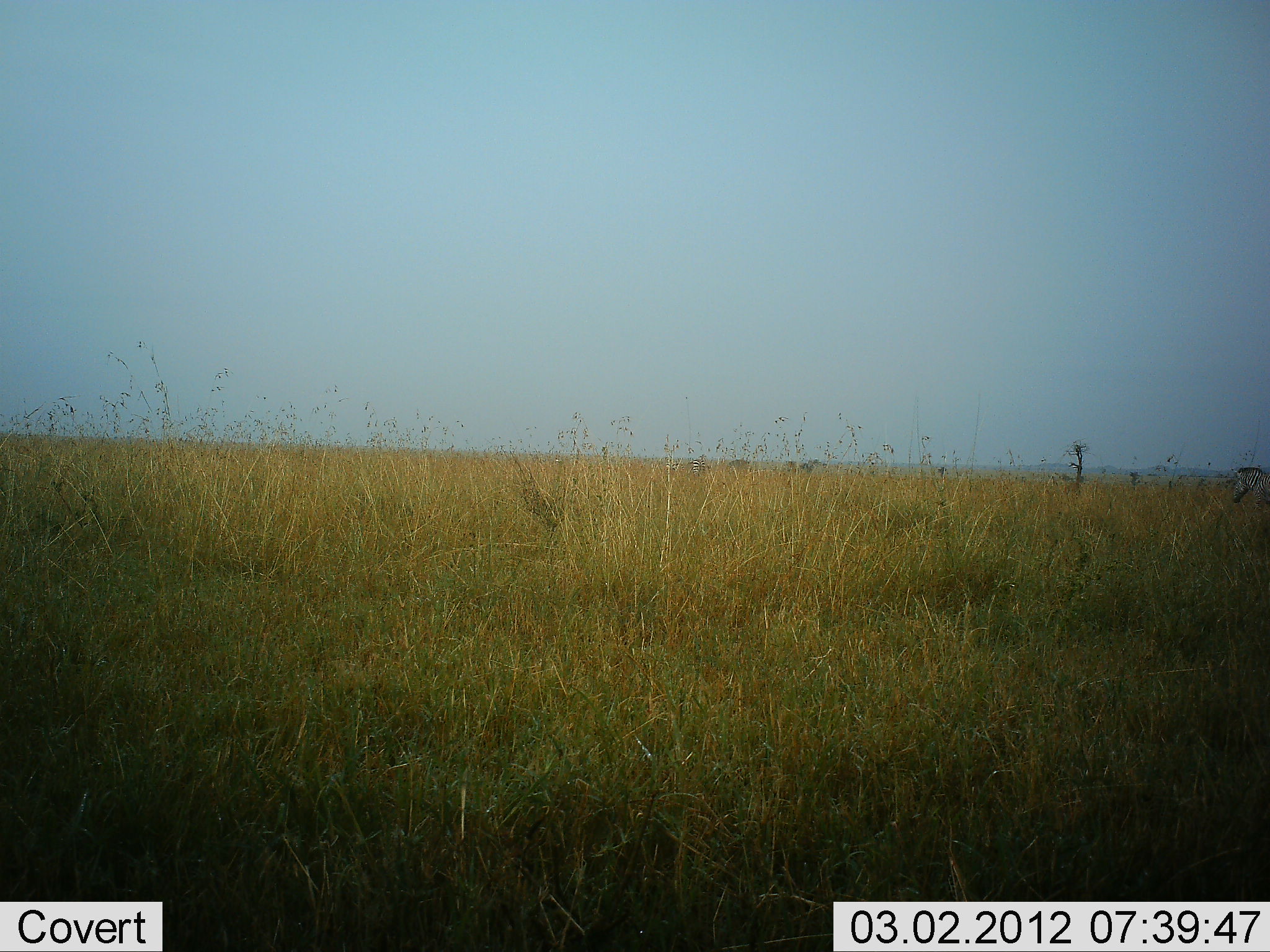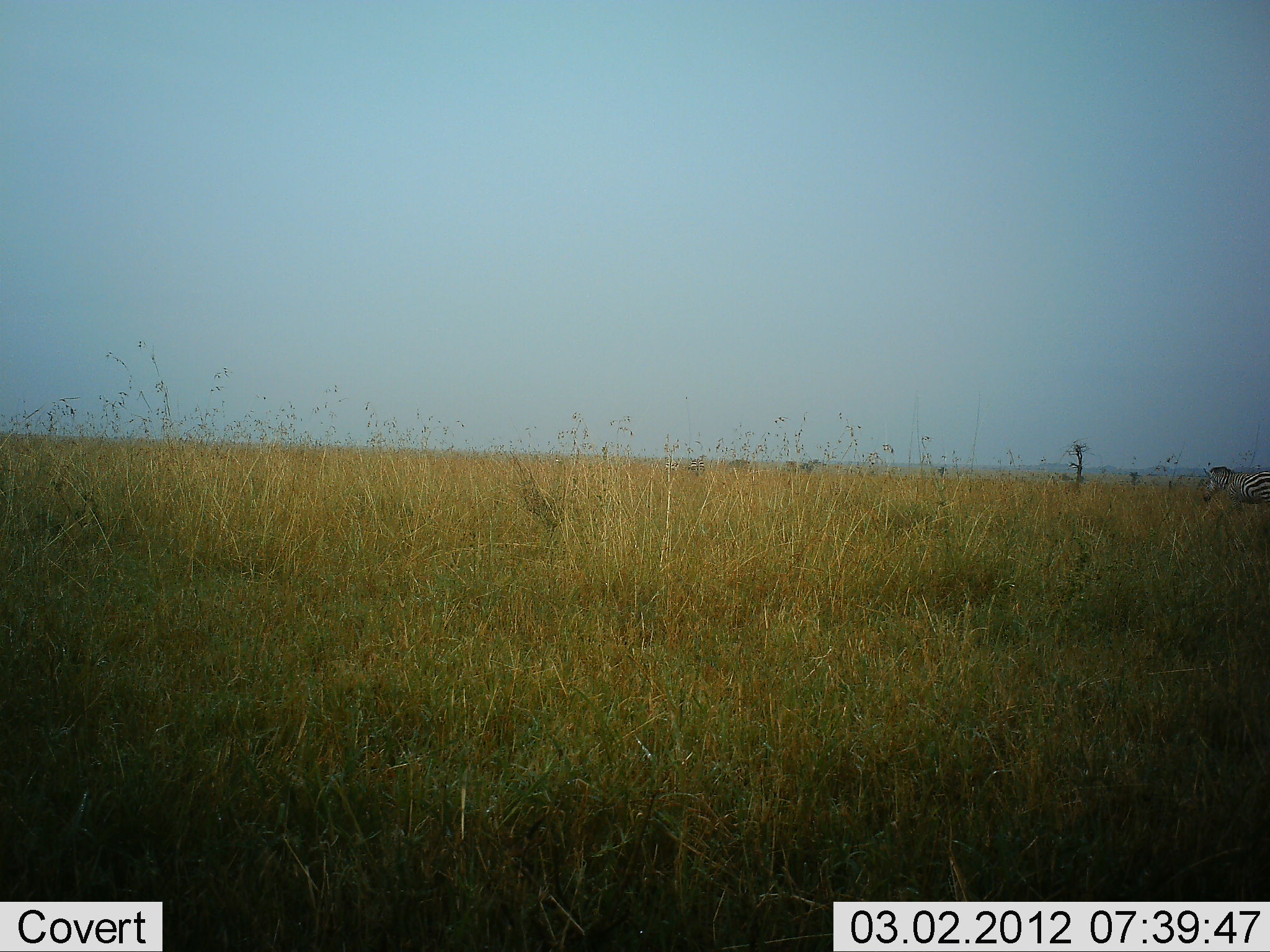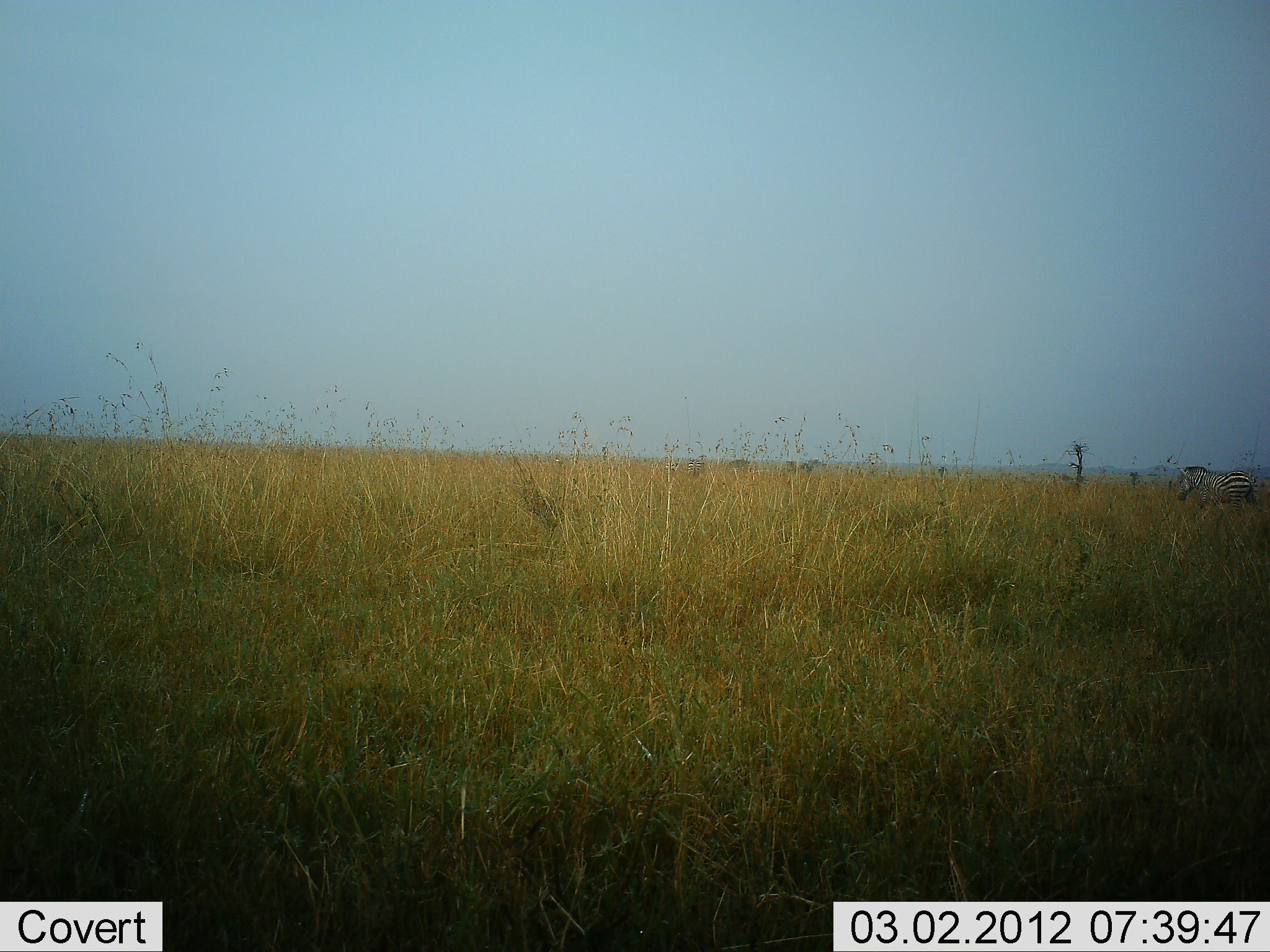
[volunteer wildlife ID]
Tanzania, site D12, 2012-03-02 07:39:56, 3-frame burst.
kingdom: Animalia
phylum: Chordata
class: Mammalia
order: Perissodactyla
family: Equidae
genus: Equus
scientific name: Equus quagga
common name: plains zebra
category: zebra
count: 1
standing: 8%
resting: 0%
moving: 100%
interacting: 0%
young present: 0%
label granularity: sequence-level